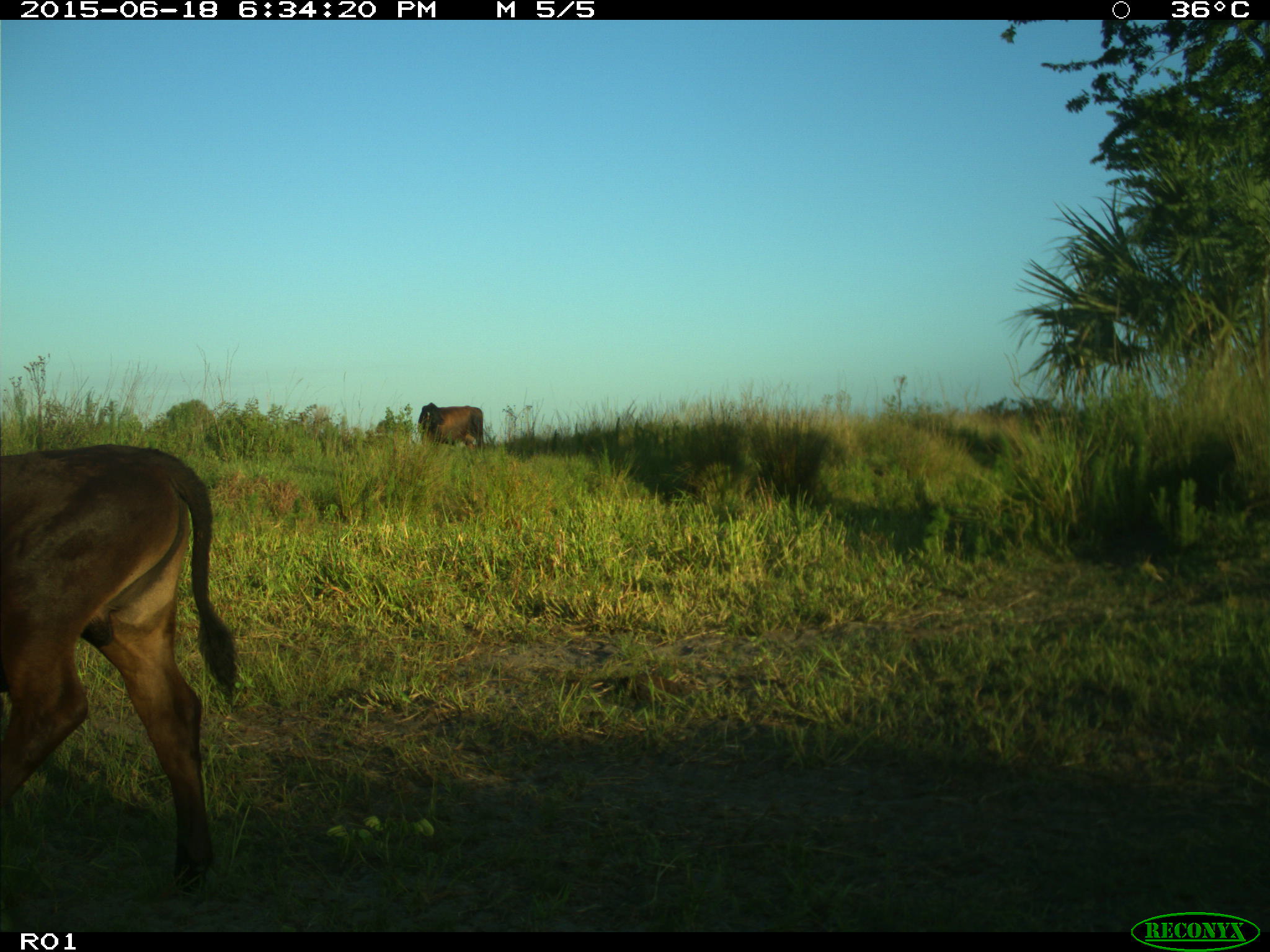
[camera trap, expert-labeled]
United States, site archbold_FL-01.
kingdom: Animalia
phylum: Chordata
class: Mammalia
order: Artiodactyla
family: Bovidae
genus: Bos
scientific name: Bos taurus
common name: domestic cow